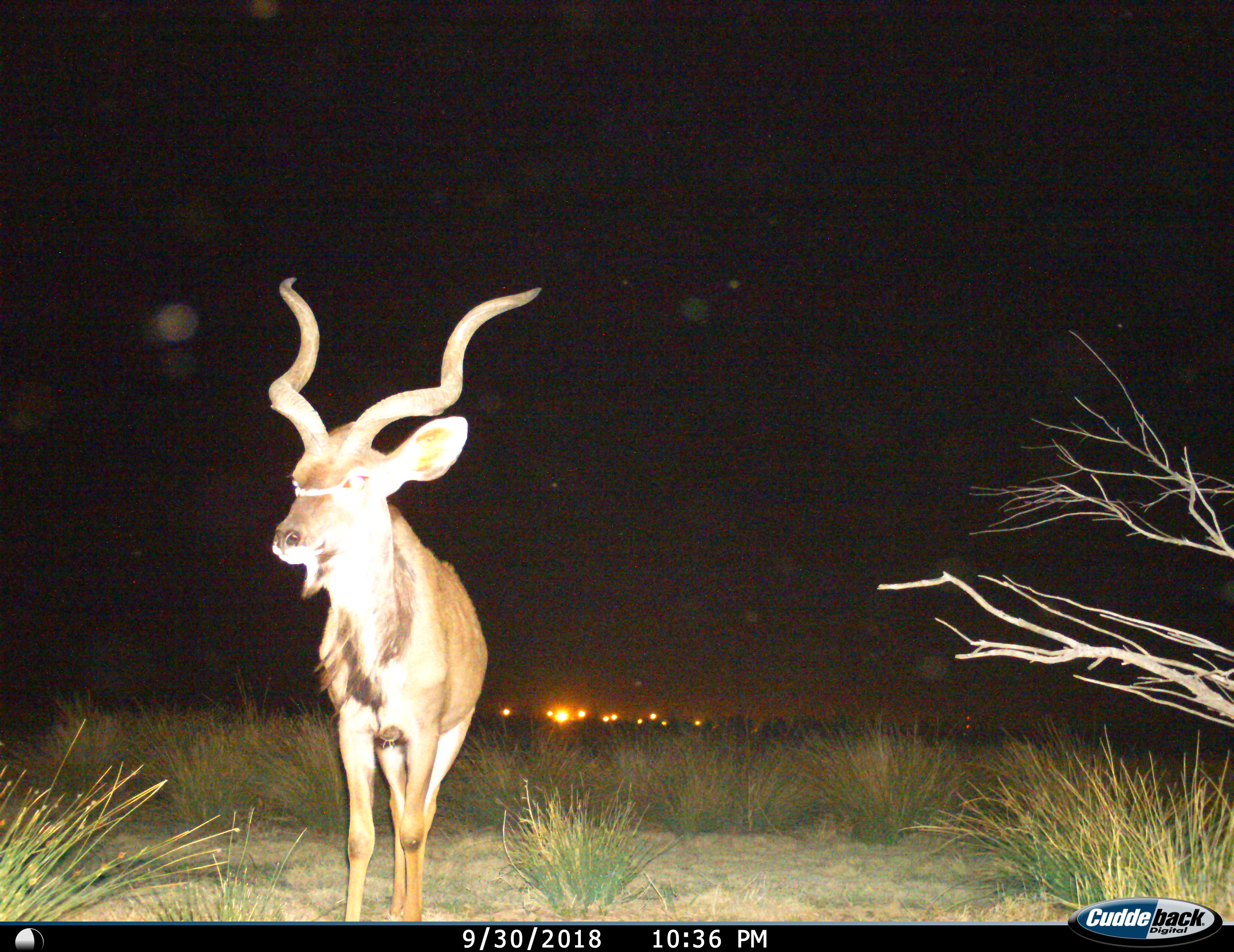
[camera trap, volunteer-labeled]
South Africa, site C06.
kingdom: Animalia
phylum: Chordata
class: Mammalia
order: Artiodactyla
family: Bovidae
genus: Tragelaphus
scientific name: Tragelaphus strepsiceros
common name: greater kudu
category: kudu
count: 1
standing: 60%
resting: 0%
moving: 40%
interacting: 0%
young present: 0%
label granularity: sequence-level